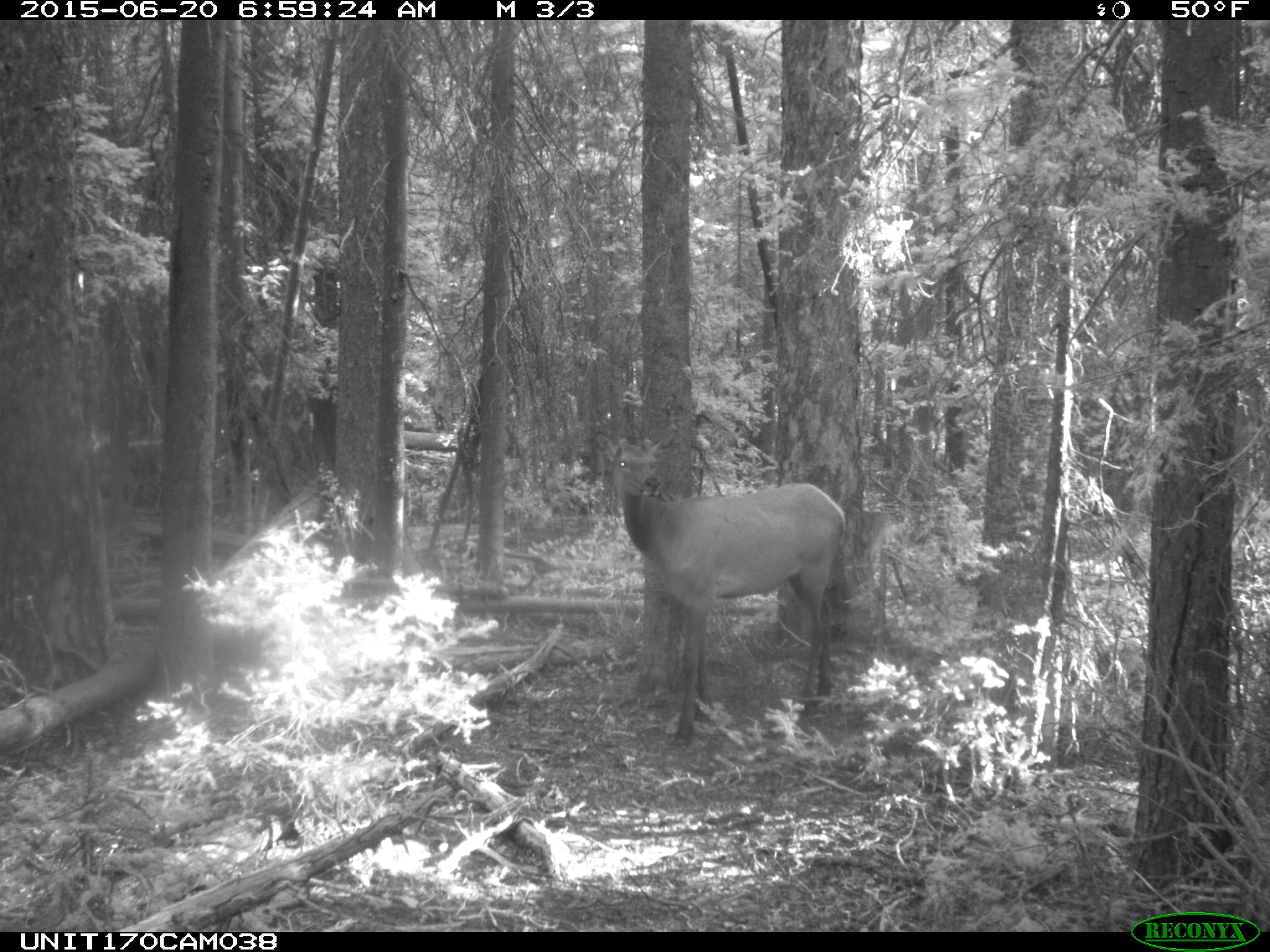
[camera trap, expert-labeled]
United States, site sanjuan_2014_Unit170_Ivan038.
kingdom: Animalia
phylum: Chordata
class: Mammalia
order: Artiodactyla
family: Cervidae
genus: Cervus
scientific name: Cervus elaphus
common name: red deer